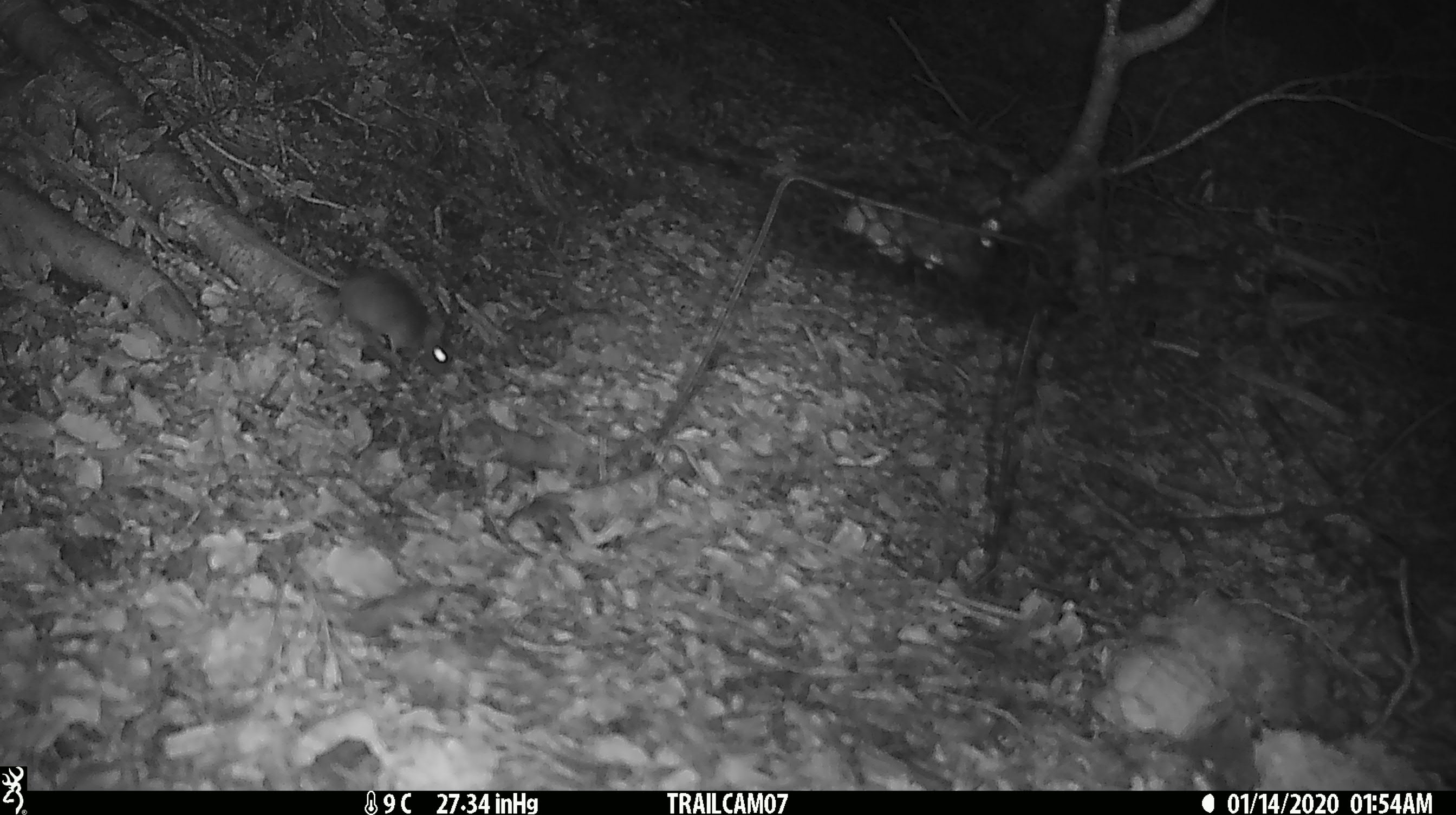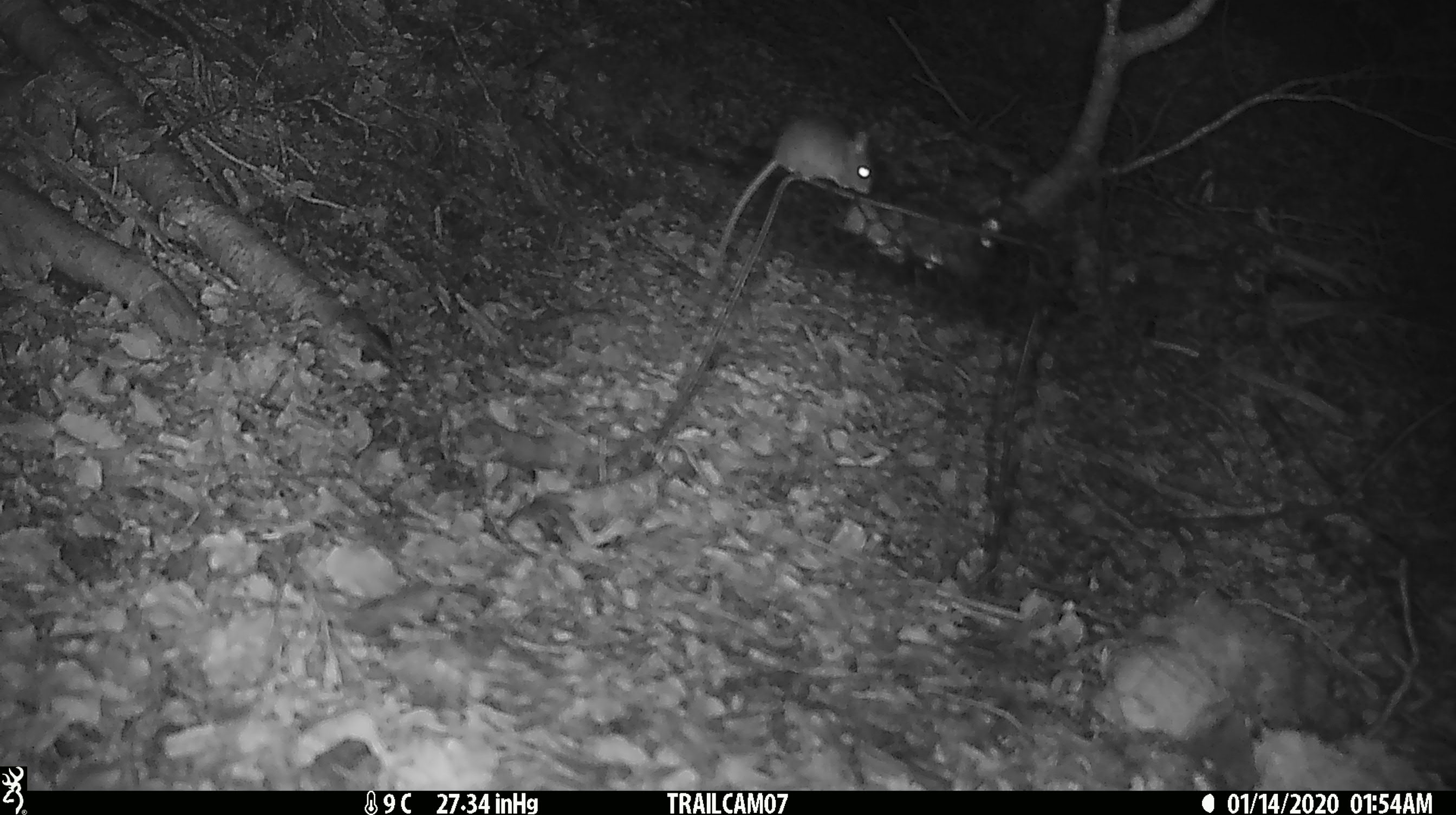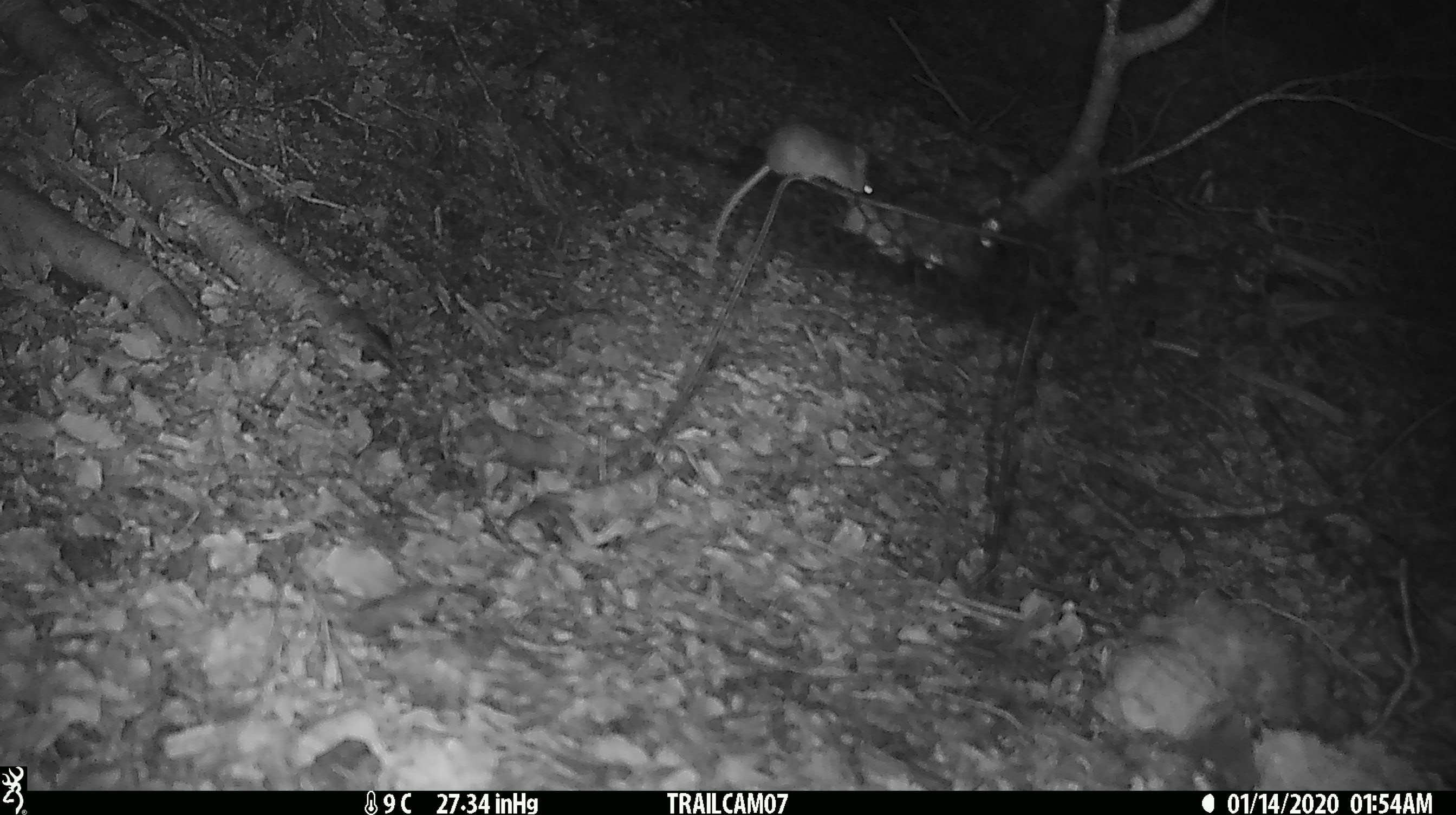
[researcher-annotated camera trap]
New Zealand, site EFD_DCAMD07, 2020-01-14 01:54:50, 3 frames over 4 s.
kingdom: Animalia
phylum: Chordata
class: Mammalia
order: Rodentia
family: Muridae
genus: Mus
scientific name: Mus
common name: mouse